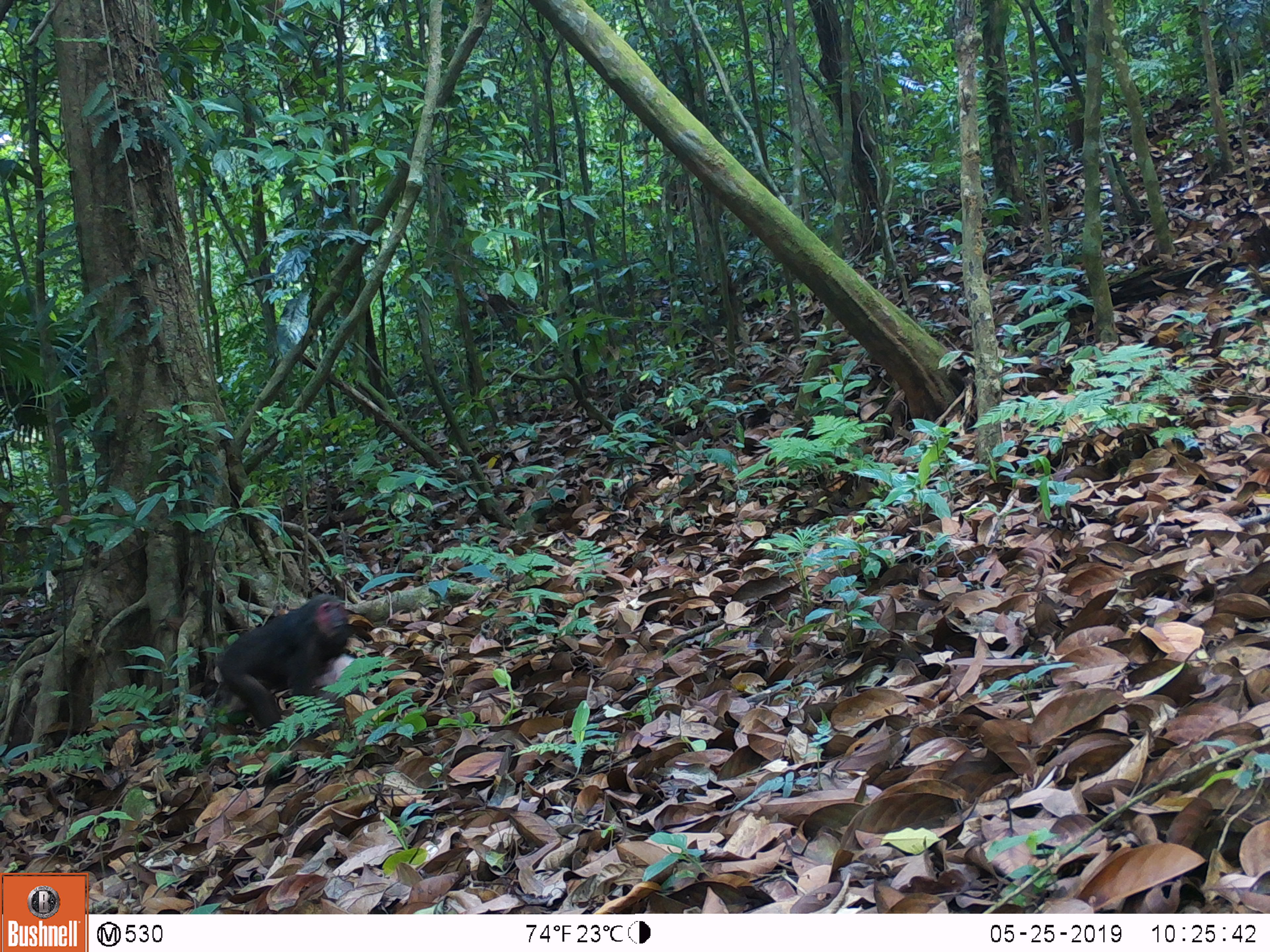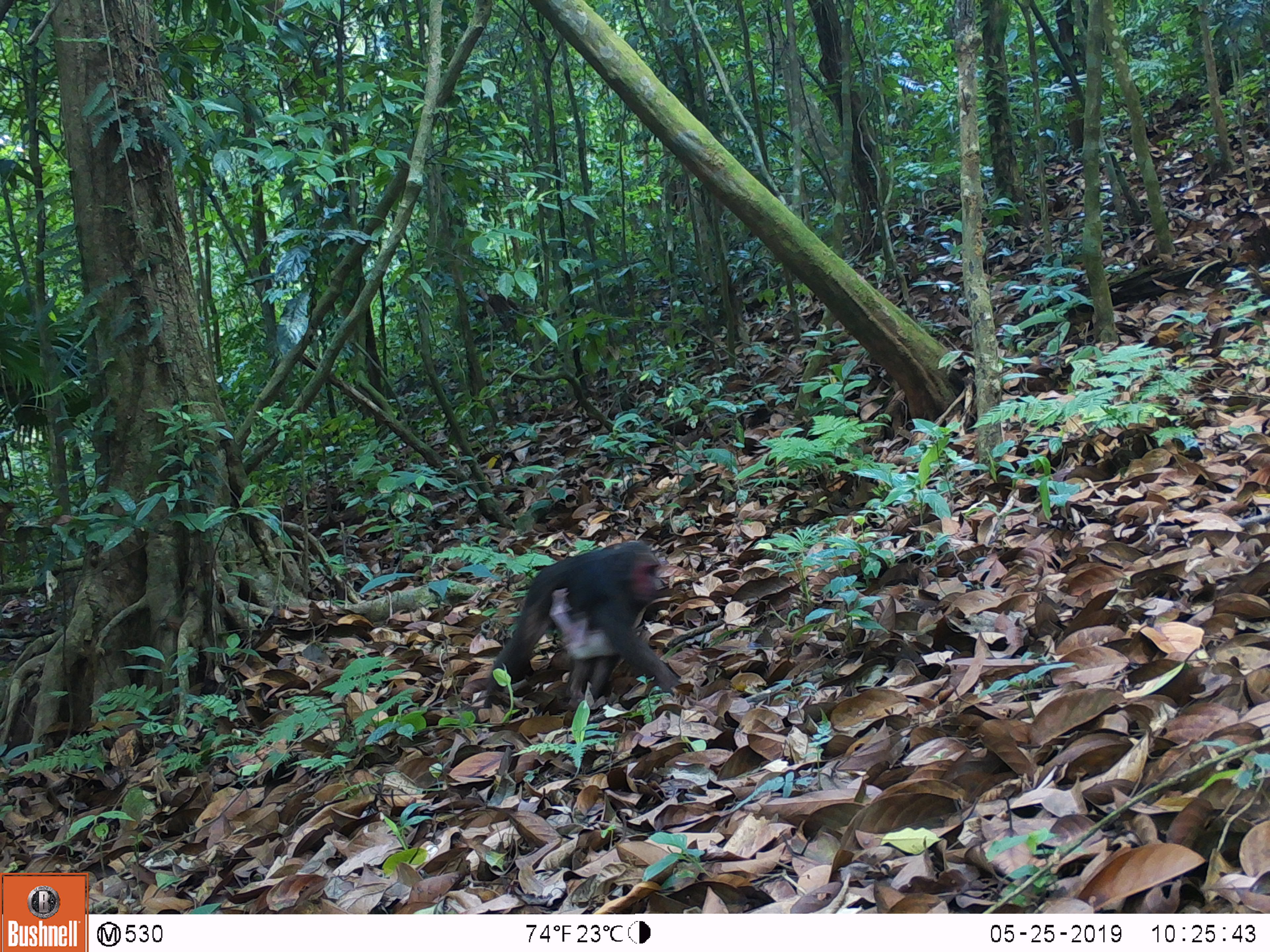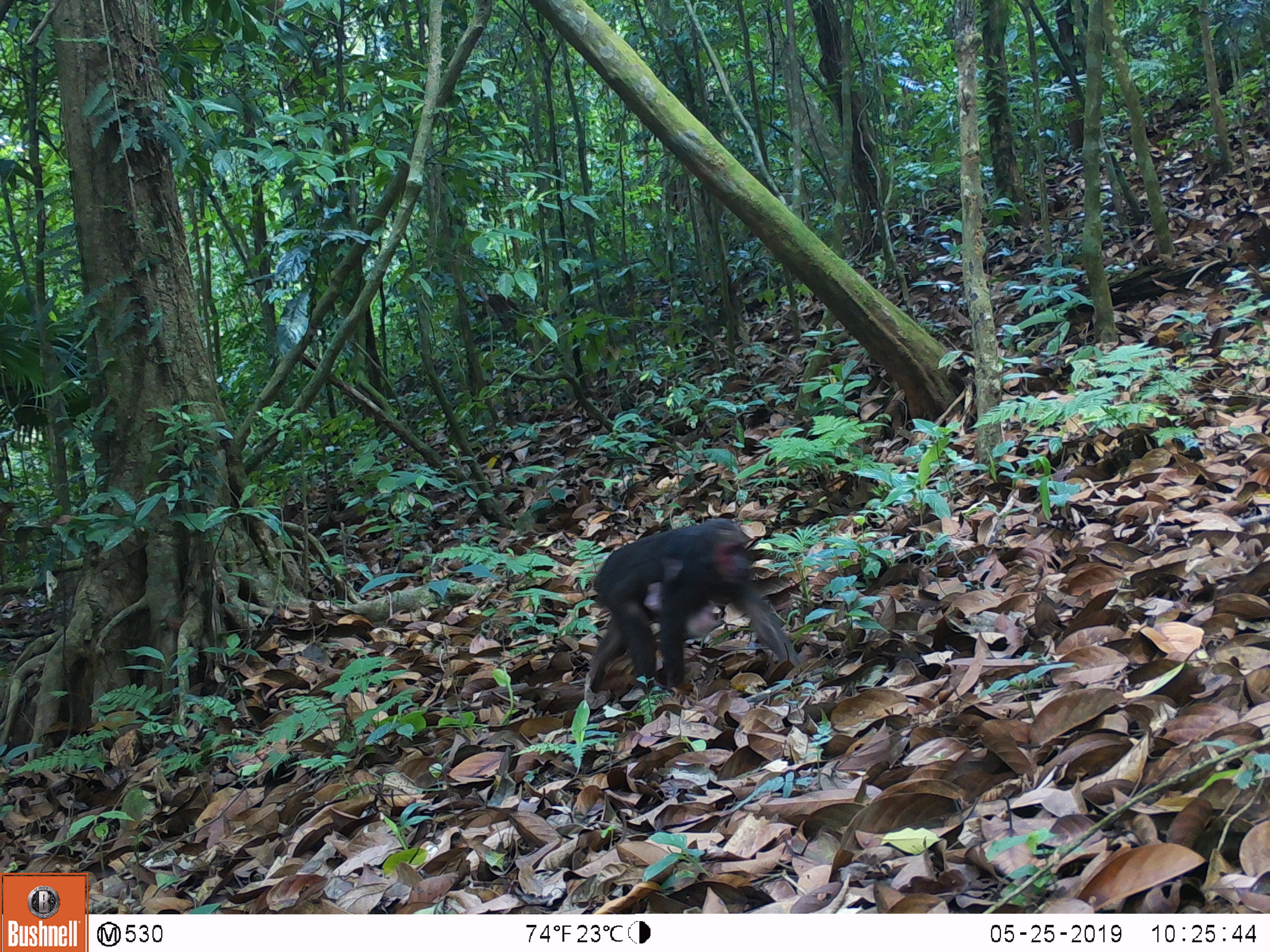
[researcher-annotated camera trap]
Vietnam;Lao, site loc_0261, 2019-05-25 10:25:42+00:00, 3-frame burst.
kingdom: Animalia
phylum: Chordata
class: Mammalia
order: Primates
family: Cercopithecidae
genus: Macaca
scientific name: Macaca arctoides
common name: stump-tailed macaque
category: stump tailed macaque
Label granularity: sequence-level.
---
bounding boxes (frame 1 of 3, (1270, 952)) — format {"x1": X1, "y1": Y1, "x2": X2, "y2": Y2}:
stump tailed macaque: {"x1": 216, "y1": 594, "x2": 348, "y2": 730}; {"x1": 313, "y1": 653, "x2": 368, "y2": 702}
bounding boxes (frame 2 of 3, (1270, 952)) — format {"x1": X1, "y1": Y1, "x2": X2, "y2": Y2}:
stump tailed macaque: {"x1": 484, "y1": 541, "x2": 679, "y2": 706}; {"x1": 549, "y1": 588, "x2": 620, "y2": 699}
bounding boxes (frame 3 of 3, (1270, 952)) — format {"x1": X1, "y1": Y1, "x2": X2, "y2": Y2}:
stump tailed macaque: {"x1": 587, "y1": 518, "x2": 797, "y2": 693}; {"x1": 644, "y1": 582, "x2": 721, "y2": 636}